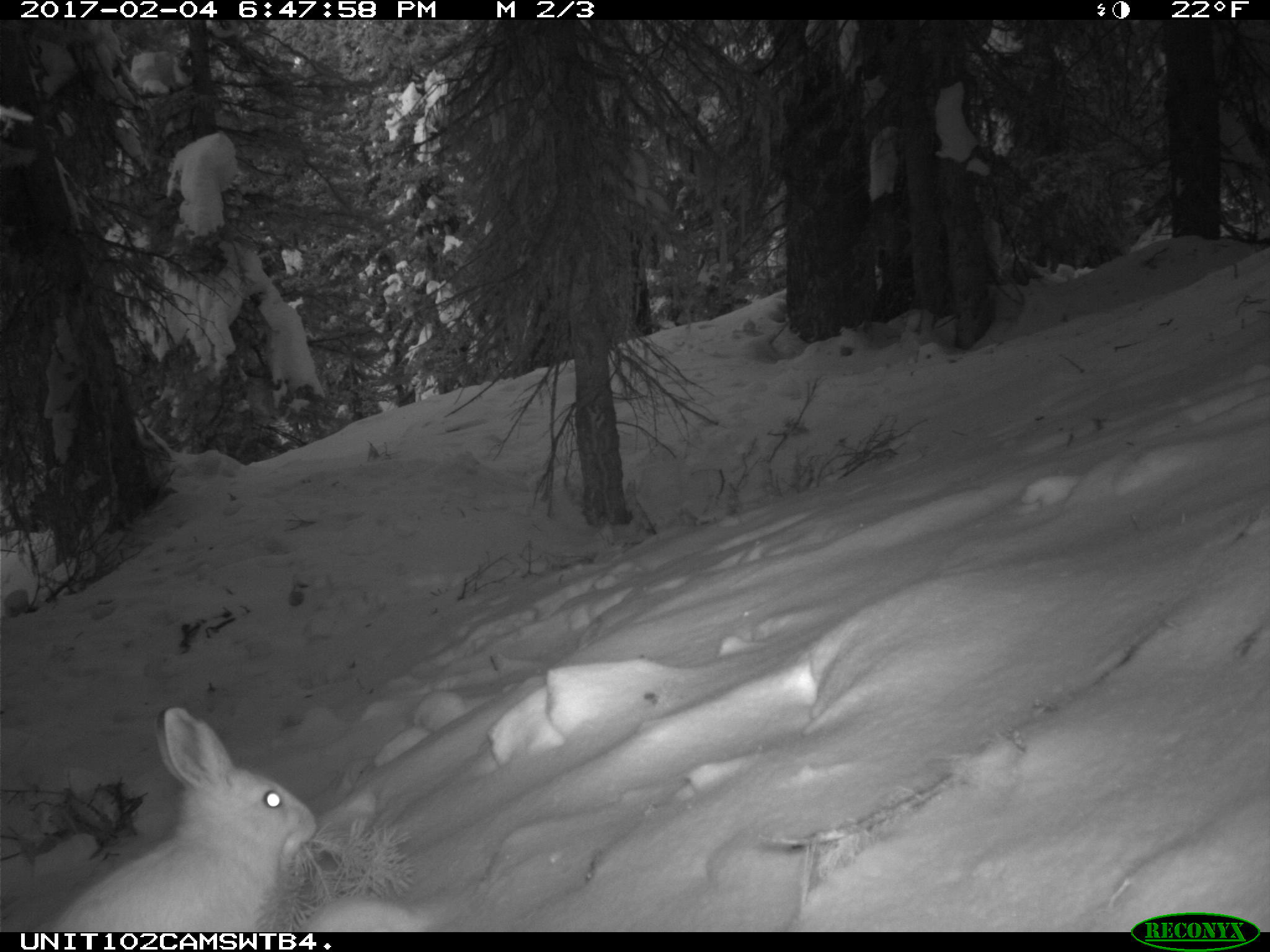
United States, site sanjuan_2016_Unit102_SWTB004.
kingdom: Animalia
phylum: Chordata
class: Mammalia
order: Lagomorpha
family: Leporidae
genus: Lepus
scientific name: Lepus americanus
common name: snowshoe hare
Lepus americanus (snowshoe hare).